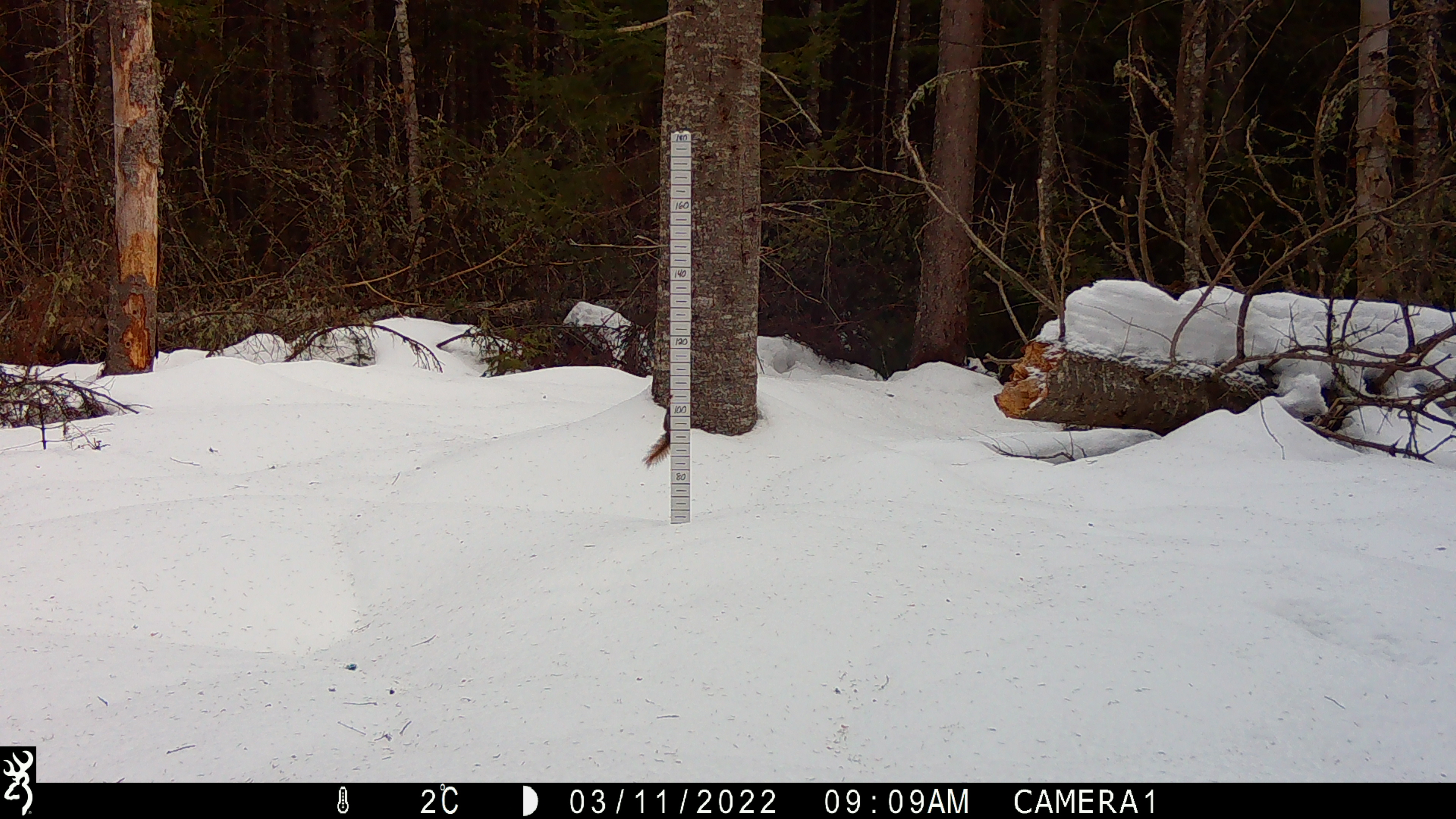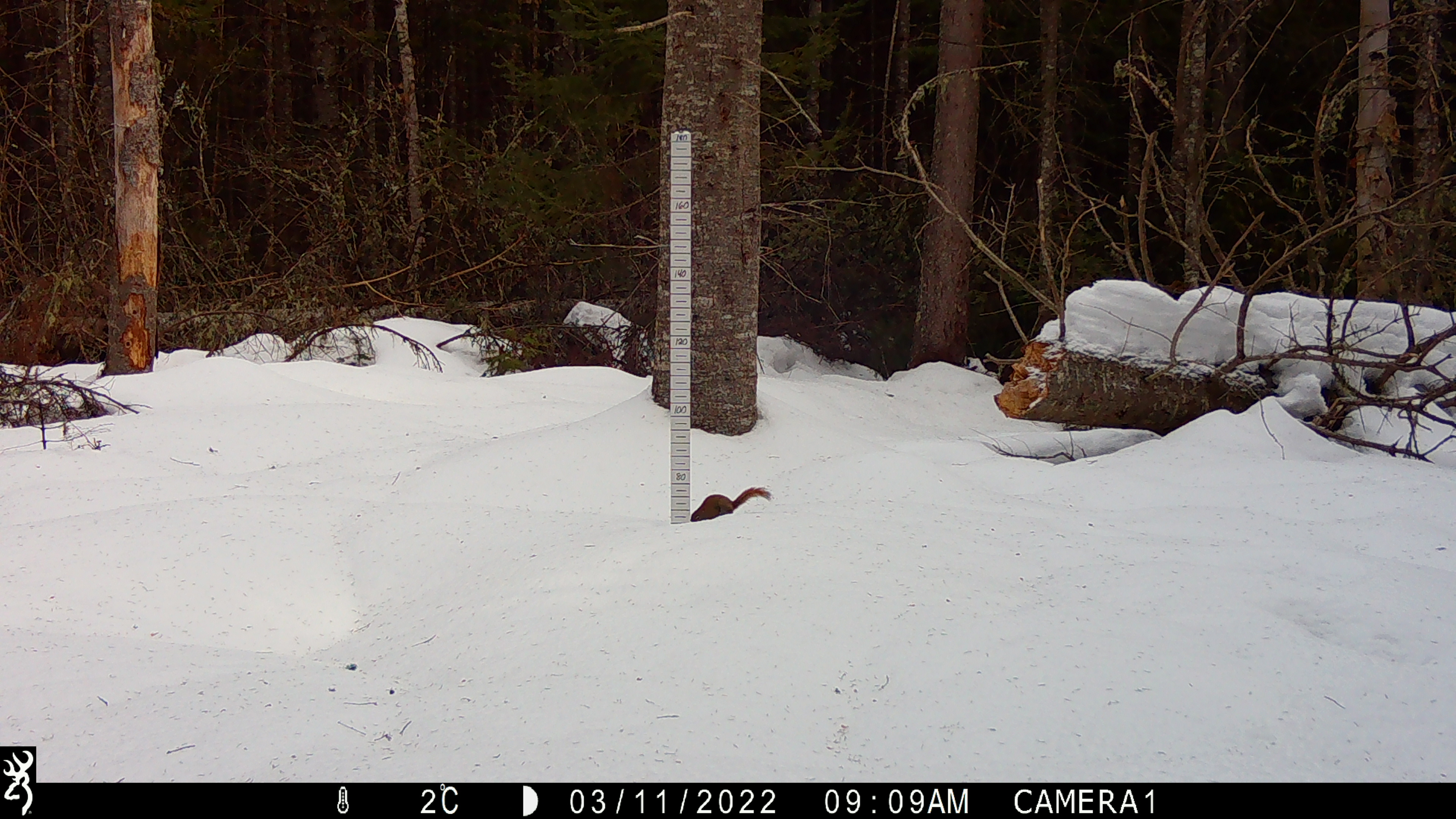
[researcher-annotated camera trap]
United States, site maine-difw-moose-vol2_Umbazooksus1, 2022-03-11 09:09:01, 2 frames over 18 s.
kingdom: Animalia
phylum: Chordata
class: Mammalia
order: Rodentia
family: Sciuridae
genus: Tamiasciurus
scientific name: Tamiasciurus hudsonicus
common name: red squirrel